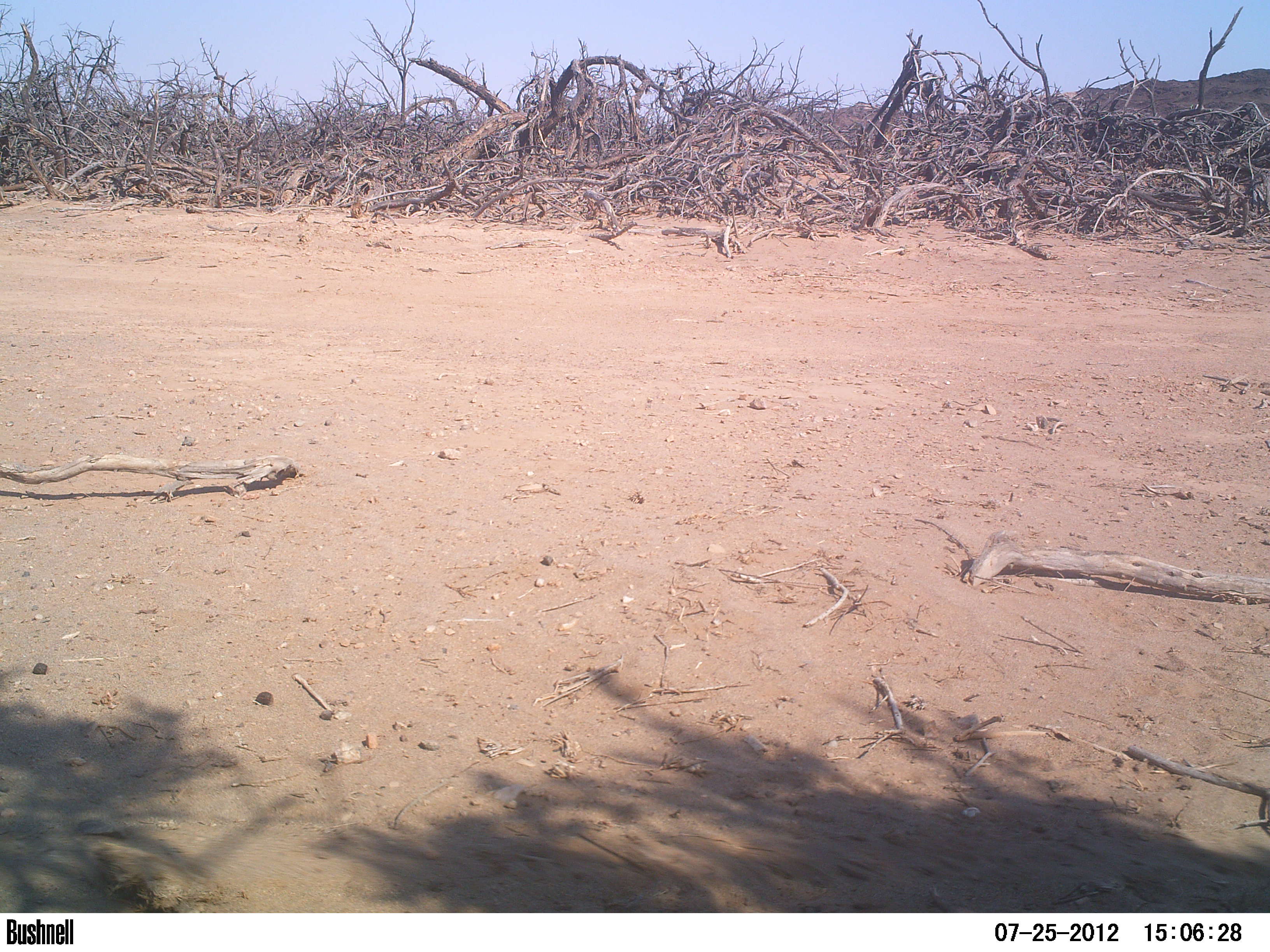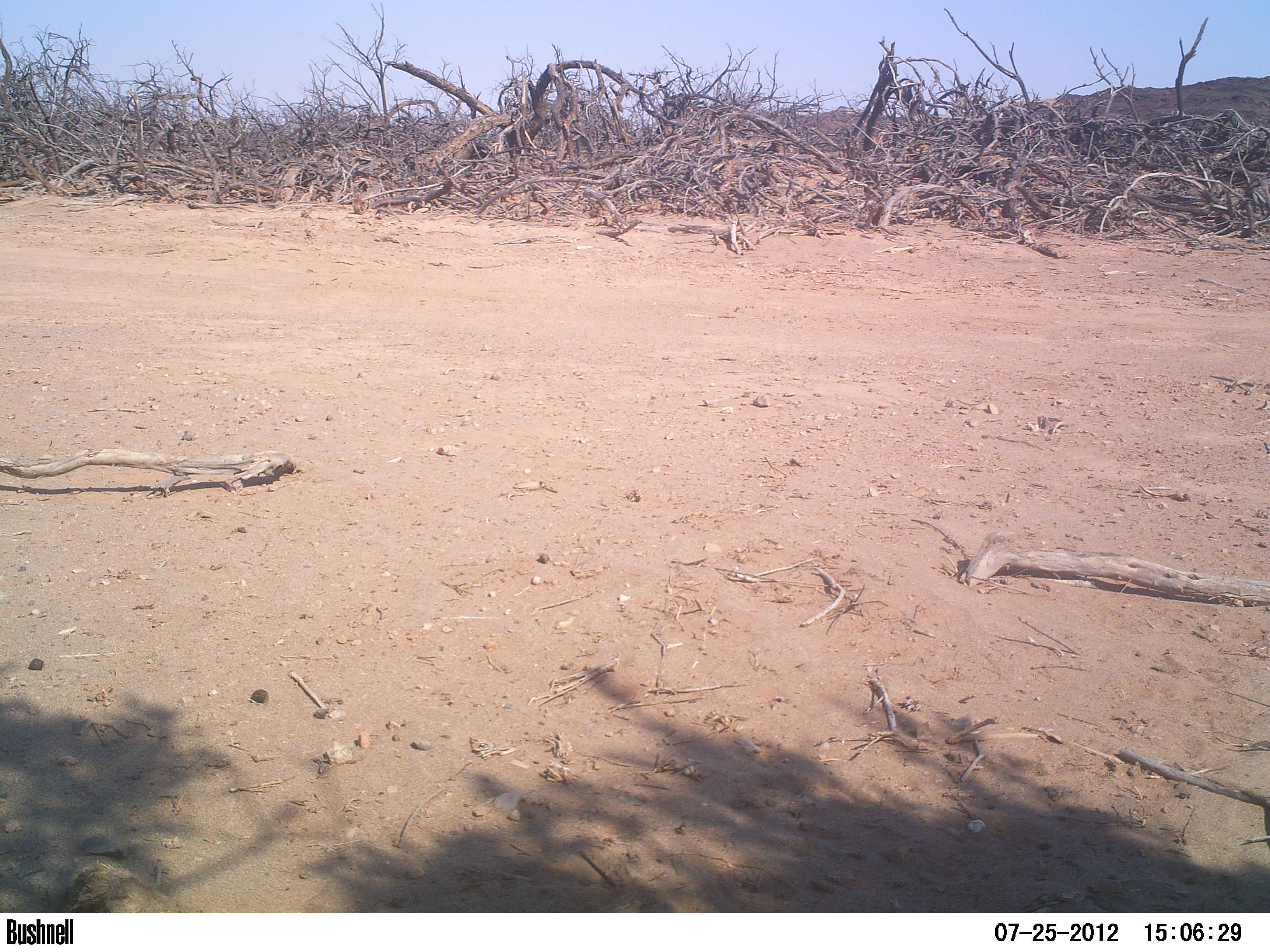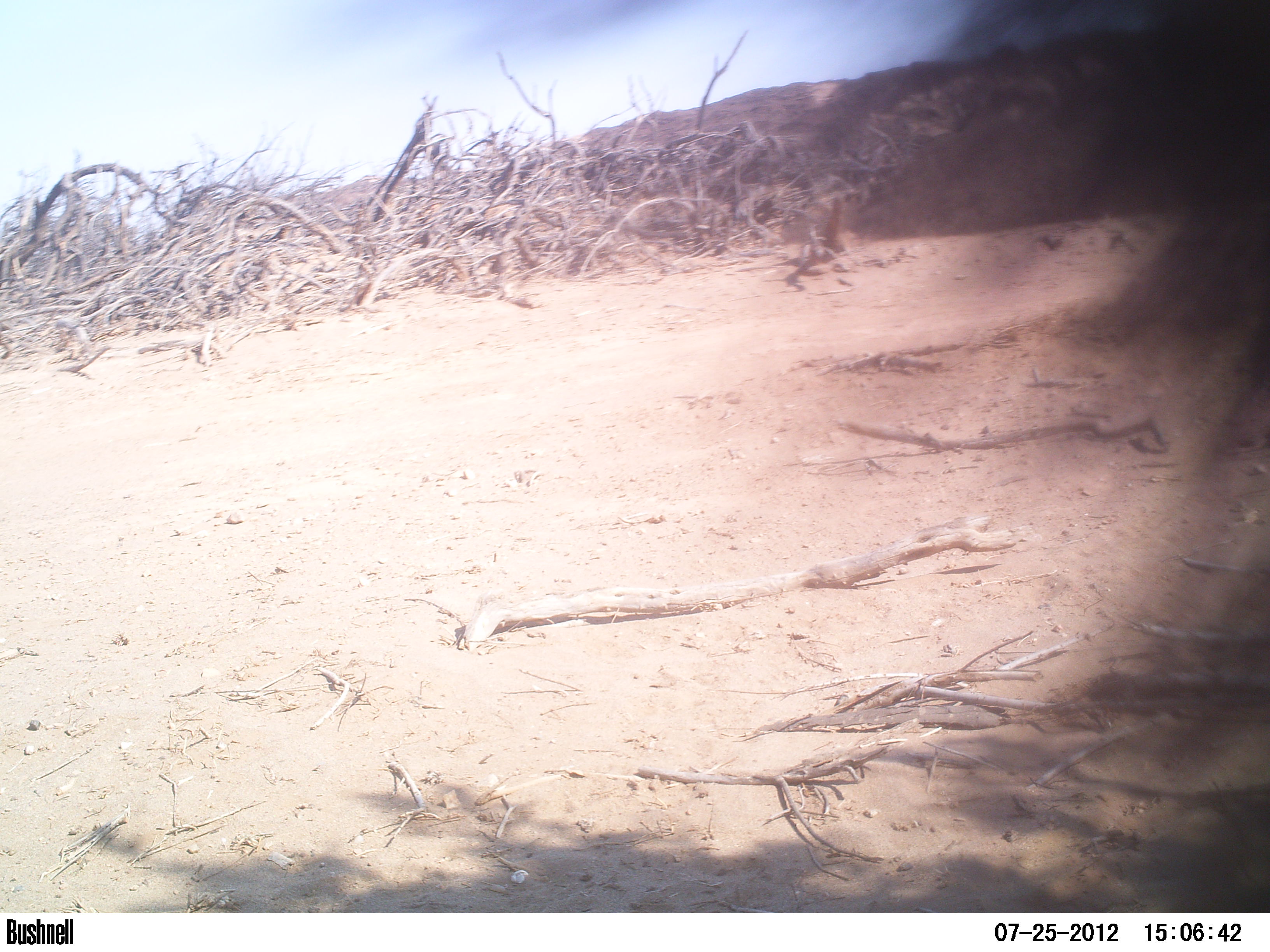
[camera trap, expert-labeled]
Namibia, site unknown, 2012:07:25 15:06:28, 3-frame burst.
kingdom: Animalia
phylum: Chordata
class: Mammalia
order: Carnivora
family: Mustelidae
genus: Mellivora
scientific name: Mellivora capensis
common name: ratel